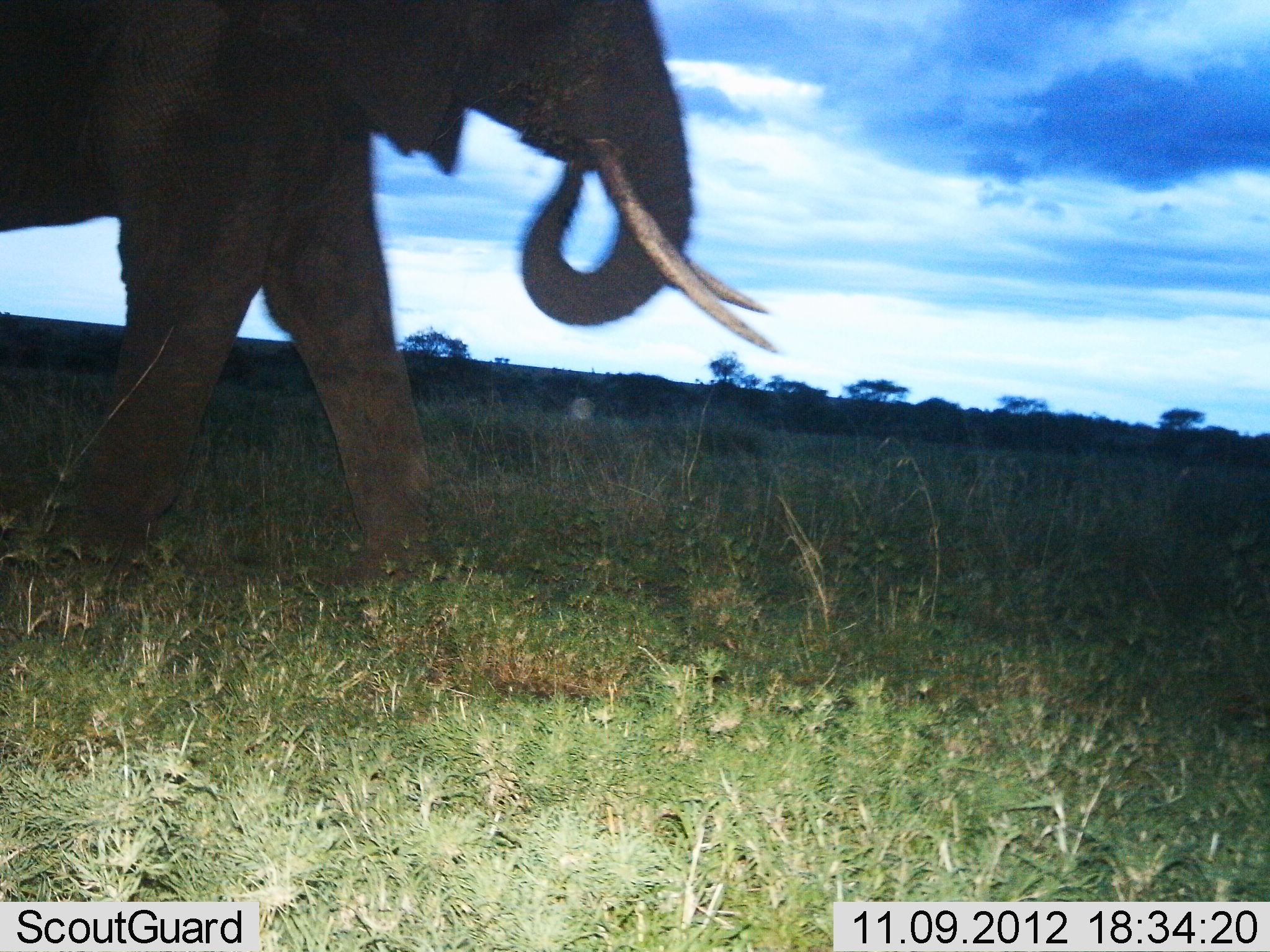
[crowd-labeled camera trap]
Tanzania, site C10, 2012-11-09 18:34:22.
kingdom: Animalia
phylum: Chordata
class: Mammalia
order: Proboscidea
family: Elephantidae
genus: Loxodonta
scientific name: Loxodonta africana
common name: african bush elephant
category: elephant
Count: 1.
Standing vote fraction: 10%.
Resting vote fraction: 0%.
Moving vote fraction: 100%.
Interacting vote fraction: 0%.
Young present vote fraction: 0%.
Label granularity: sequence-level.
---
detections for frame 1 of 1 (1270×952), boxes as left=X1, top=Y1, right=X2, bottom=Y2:
animal: left=1, top=0, right=780, bottom=570